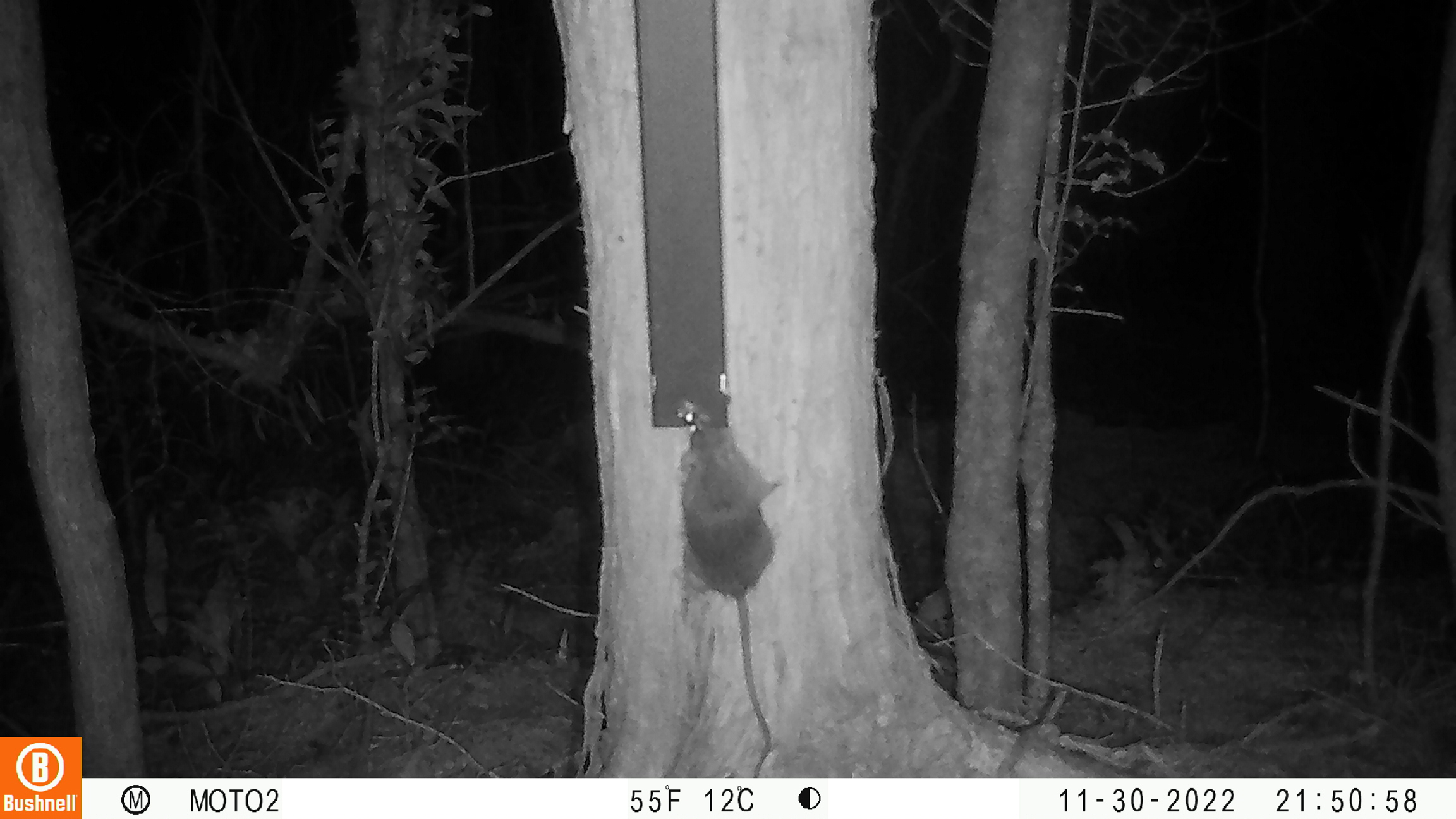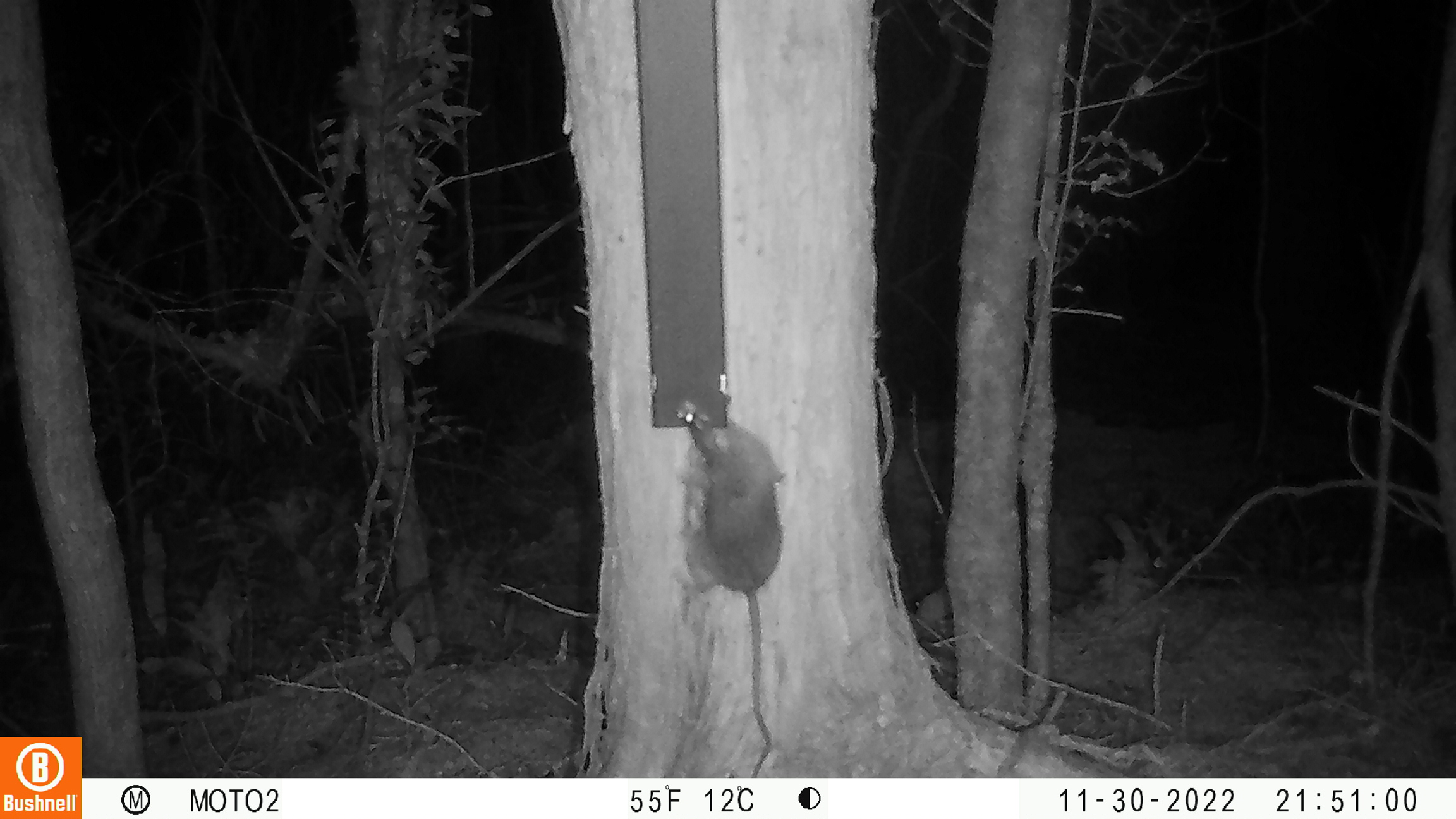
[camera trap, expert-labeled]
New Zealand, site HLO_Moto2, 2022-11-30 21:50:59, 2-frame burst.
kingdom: Animalia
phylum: Chordata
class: Mammalia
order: Rodentia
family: Muridae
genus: Rattus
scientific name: Rattus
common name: rat